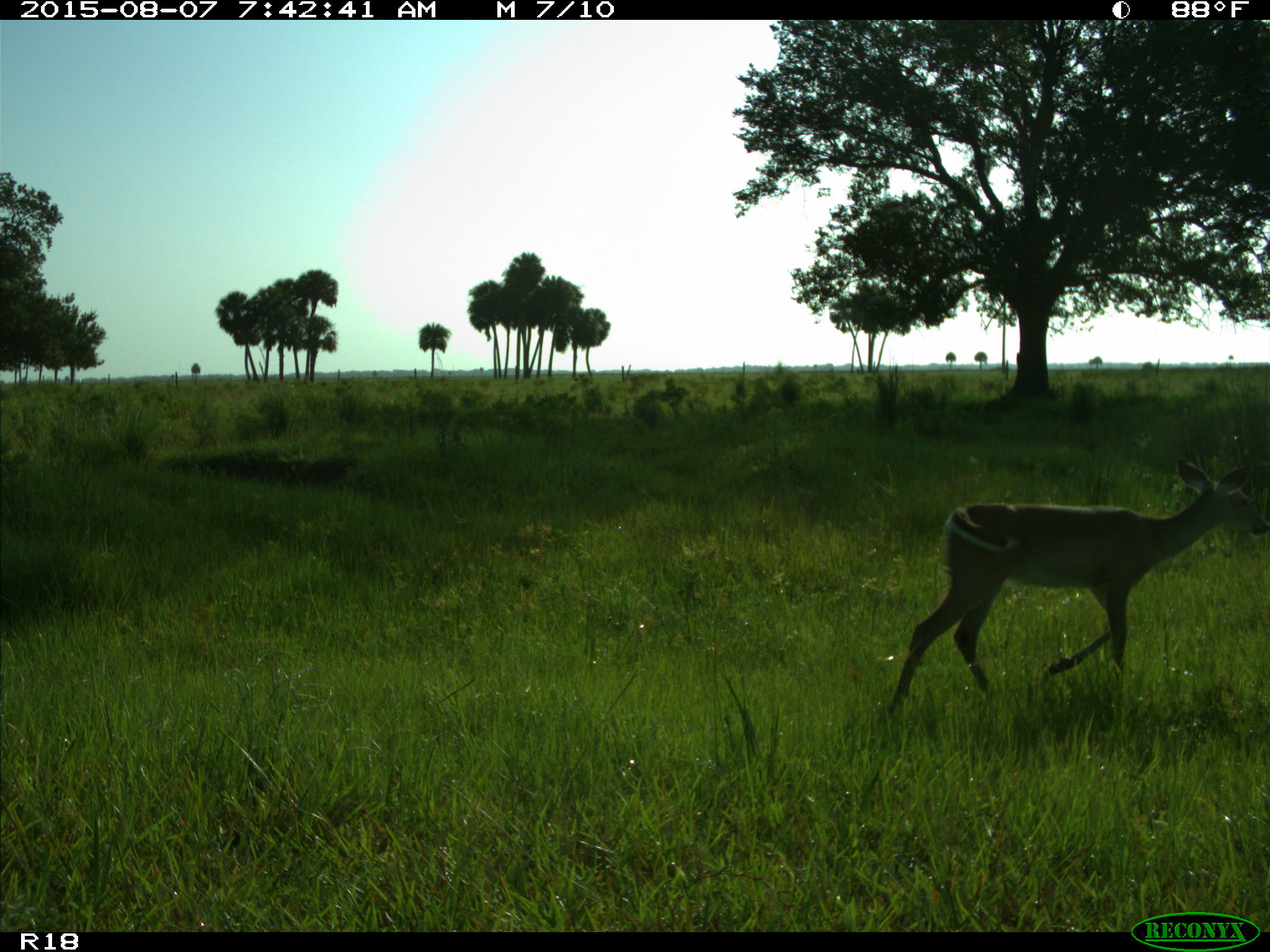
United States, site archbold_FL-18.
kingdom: Animalia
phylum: Chordata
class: Mammalia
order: Artiodactyla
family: Cervidae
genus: Odocoileus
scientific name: Odocoileus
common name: deer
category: unidentified deer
Unidentified deer (deer) (Odocoileus).